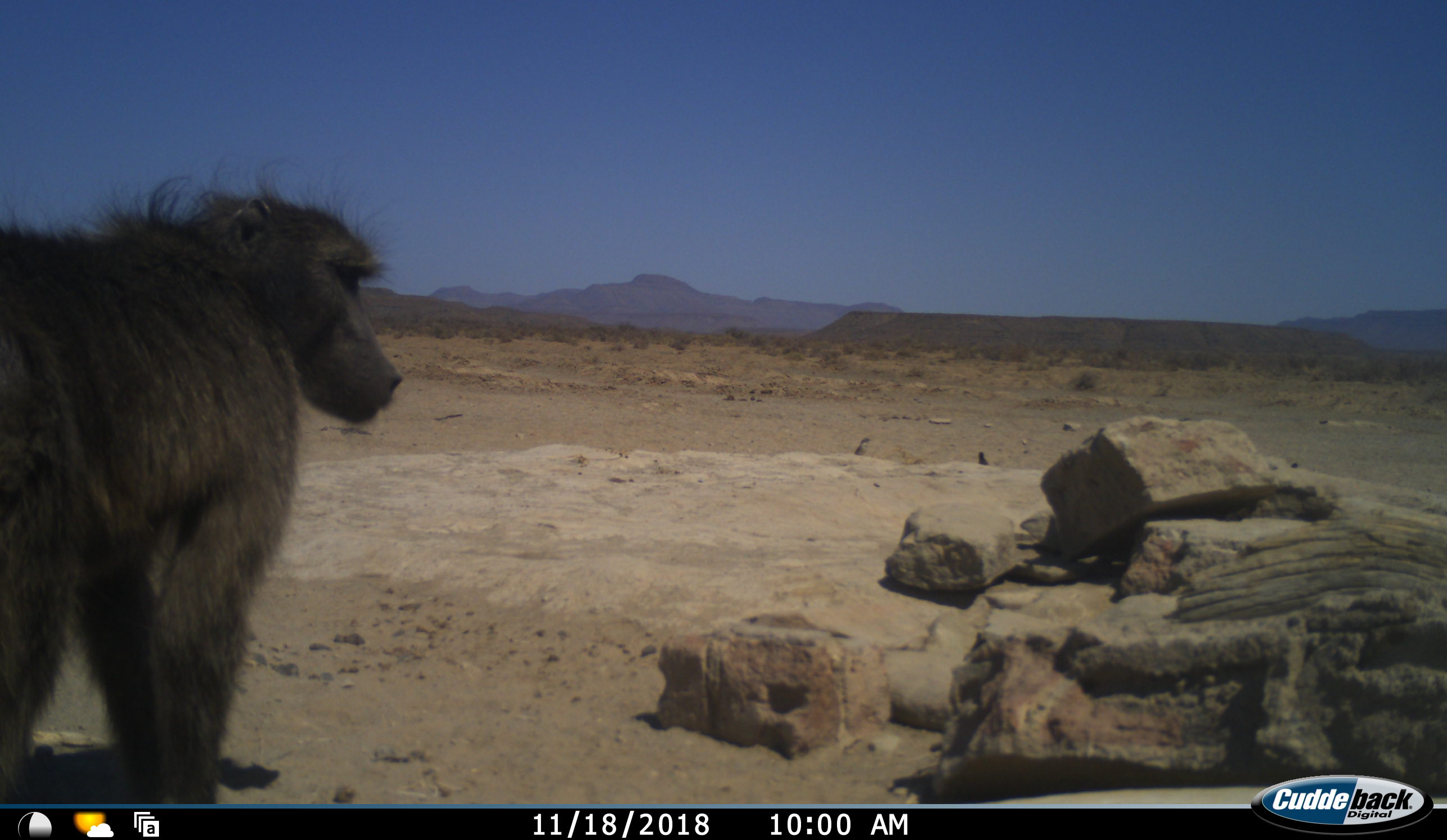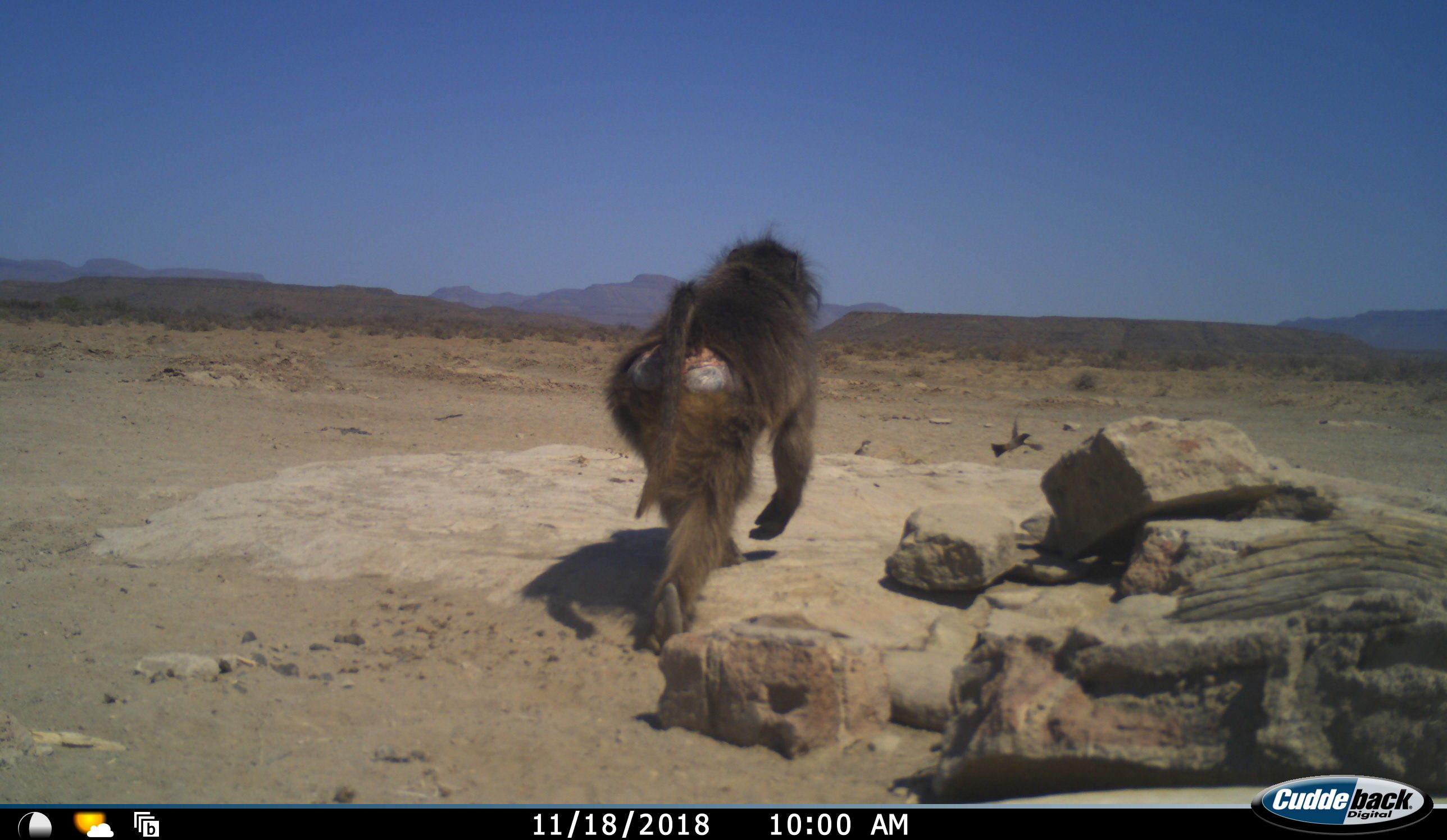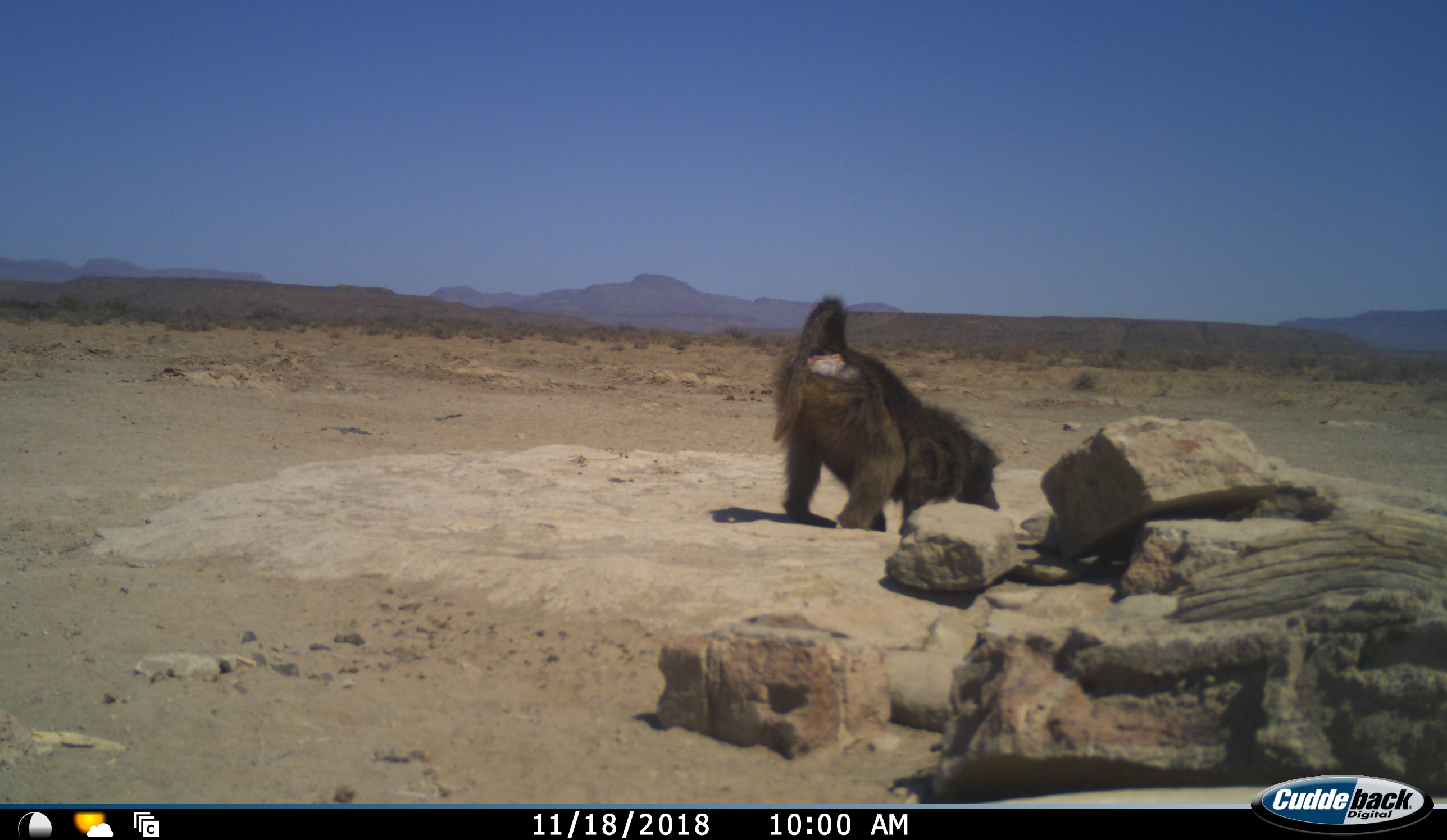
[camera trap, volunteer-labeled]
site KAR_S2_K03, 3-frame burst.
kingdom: Animalia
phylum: Chordata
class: Mammalia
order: Primates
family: Cercopithecidae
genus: Papio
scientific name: Papio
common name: baboon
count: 1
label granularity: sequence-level